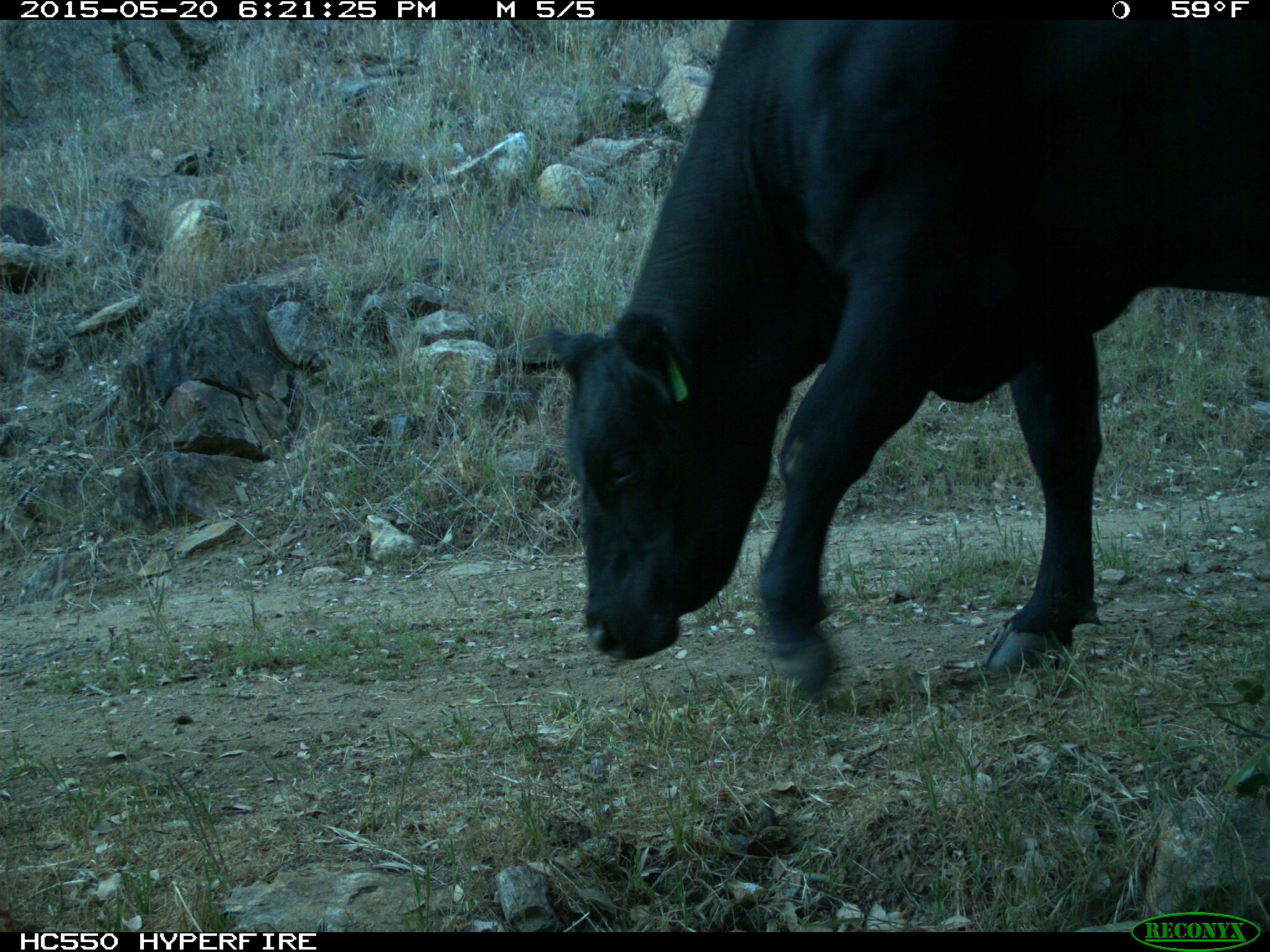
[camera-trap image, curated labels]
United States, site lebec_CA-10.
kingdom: Animalia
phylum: Chordata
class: Mammalia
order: Artiodactyla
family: Bovidae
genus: Bos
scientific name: Bos taurus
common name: domestic cow